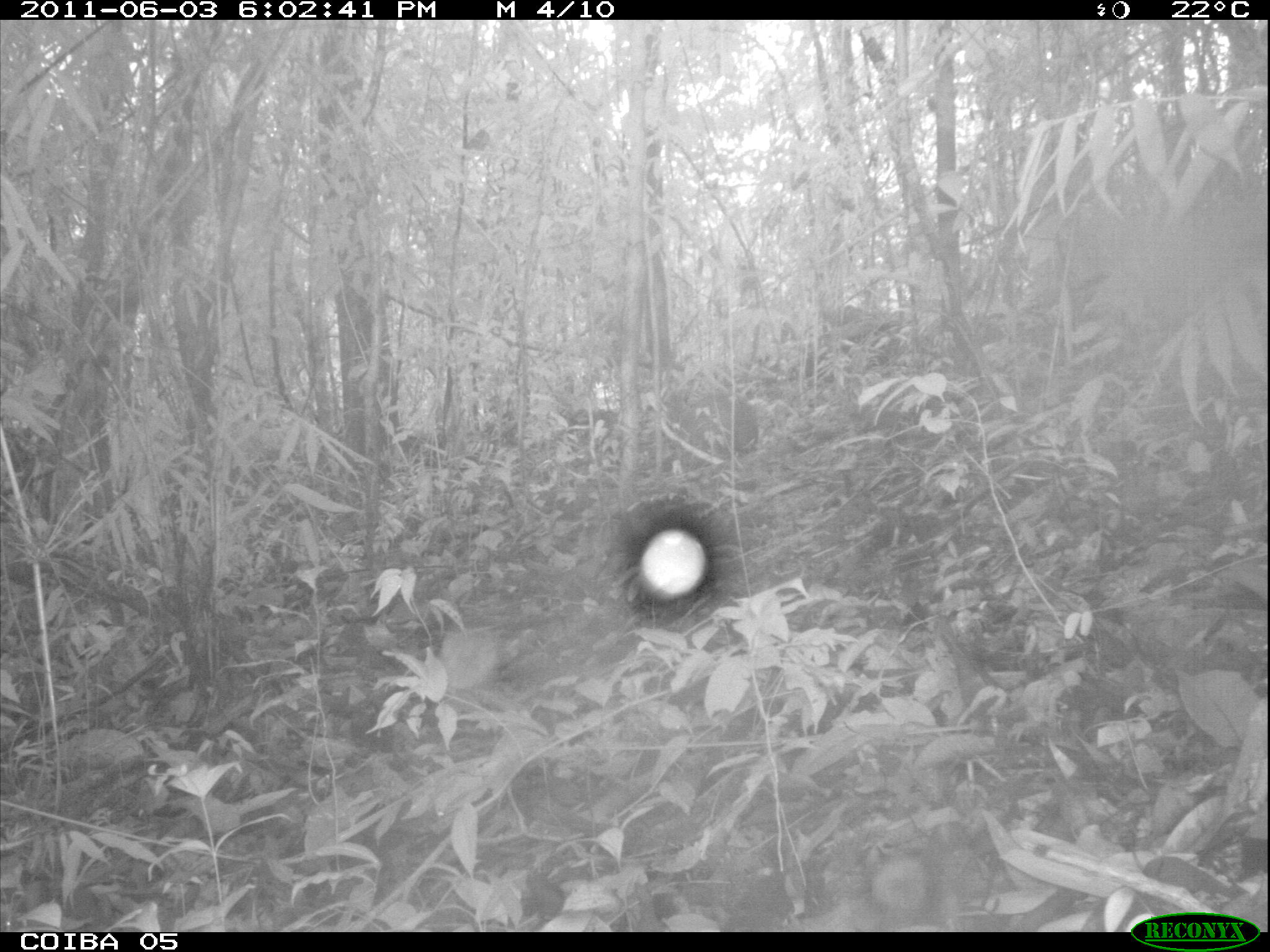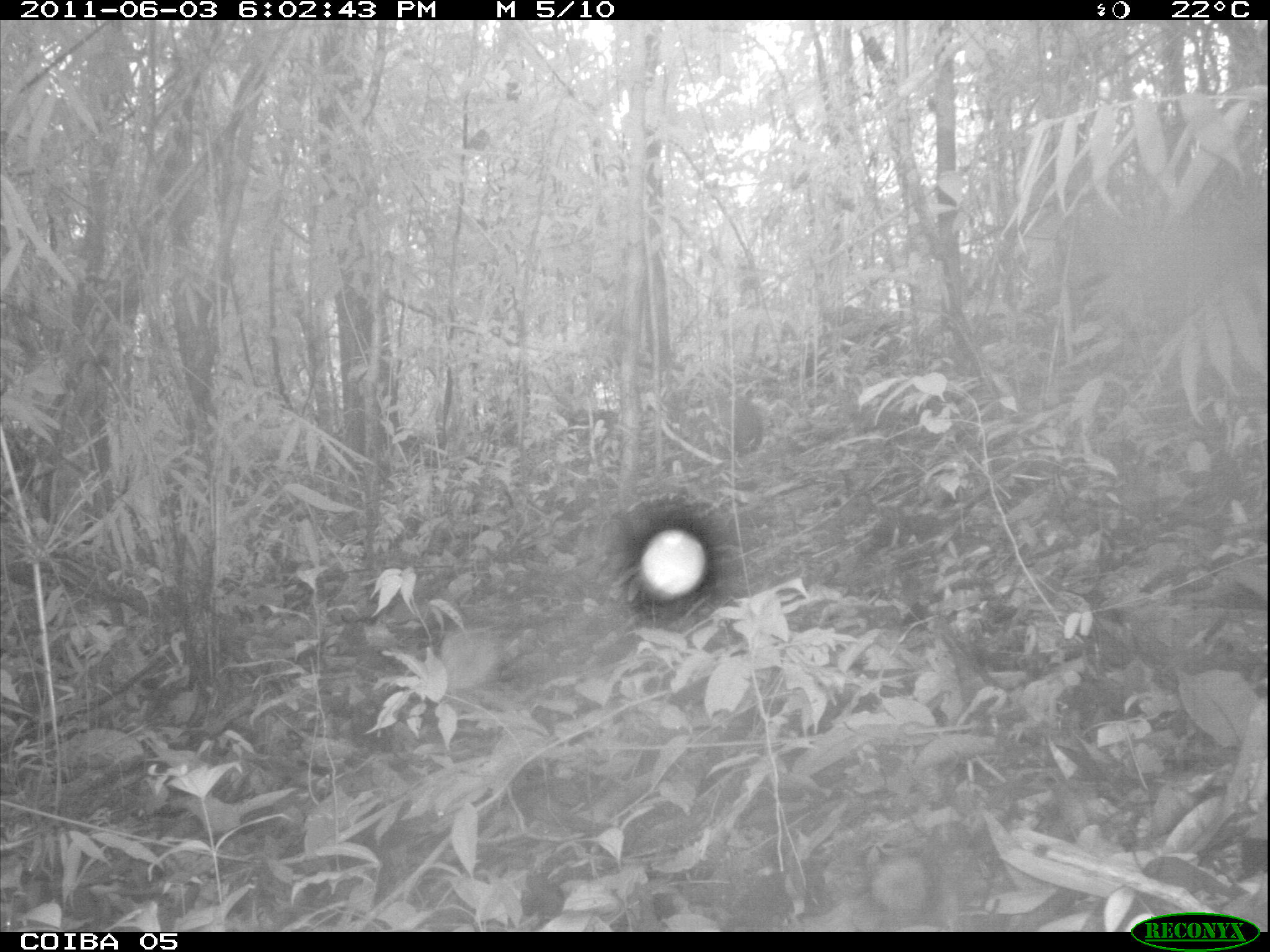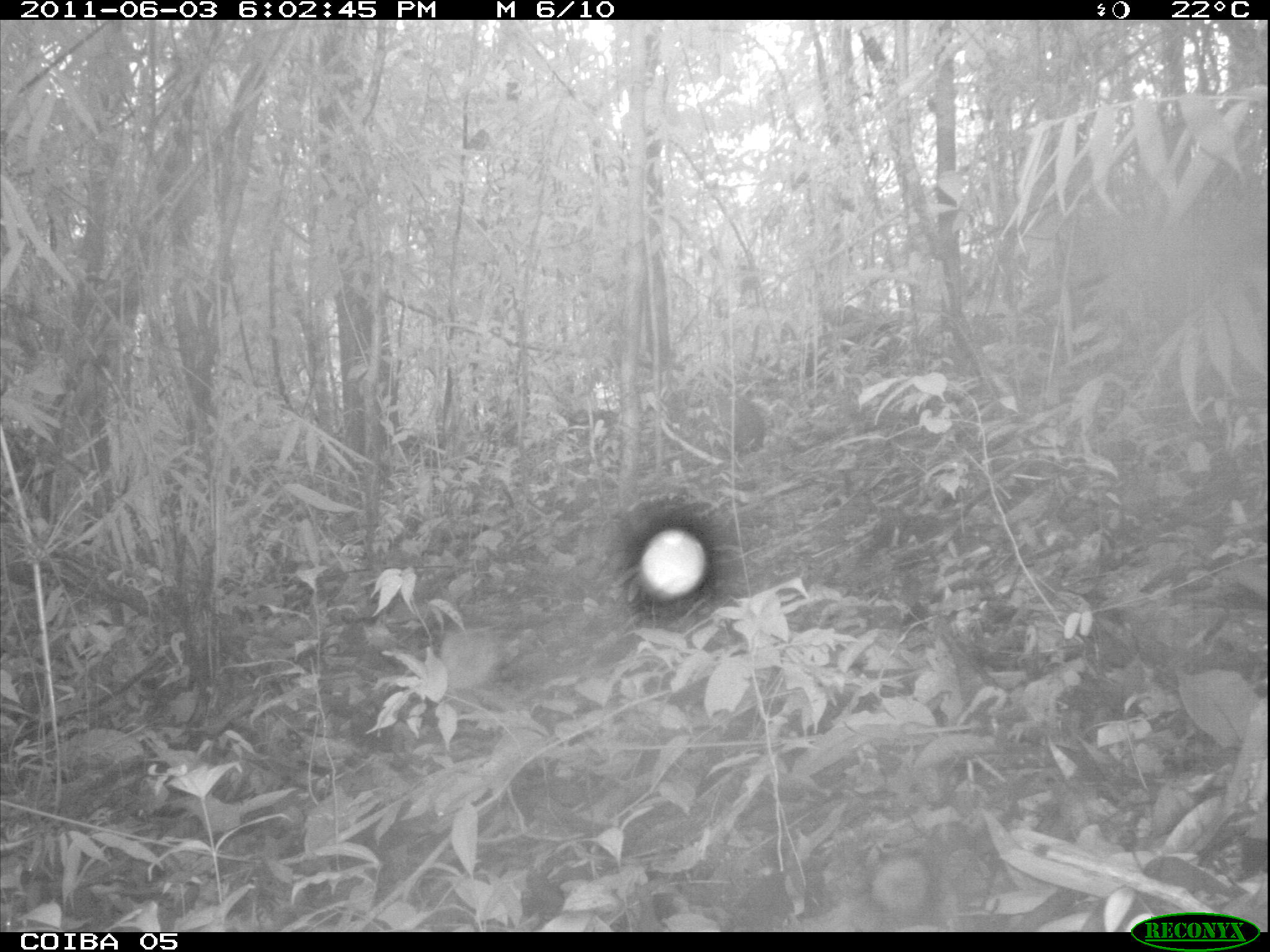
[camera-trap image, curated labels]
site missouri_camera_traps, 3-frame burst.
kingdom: Animalia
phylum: Chordata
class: Mammalia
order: Rodentia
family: Dasyproctidae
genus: Dasyprocta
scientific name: Dasyprocta coibae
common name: coiban agouti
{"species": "coiban agouti (Dasyprocta coibae)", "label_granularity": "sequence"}